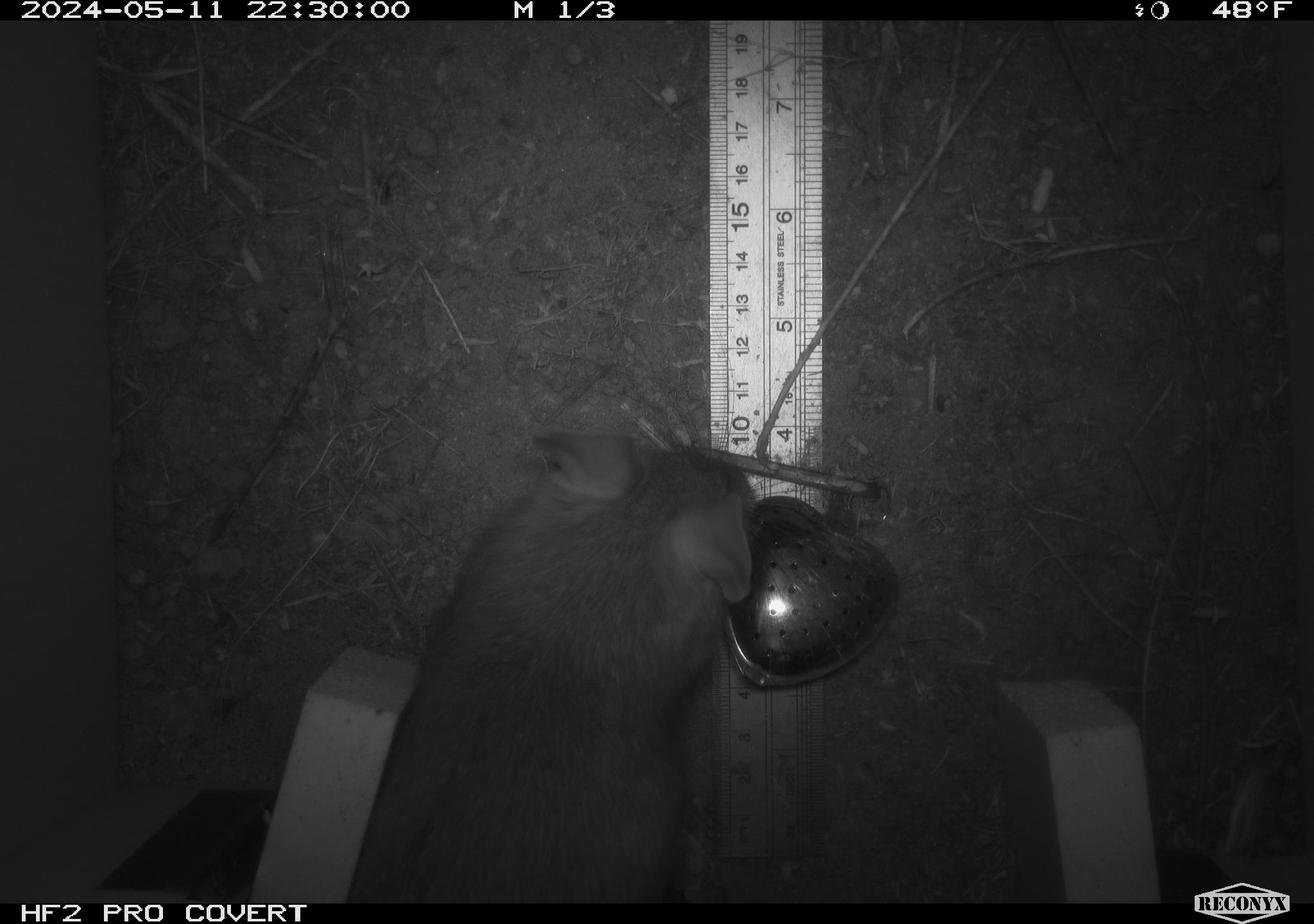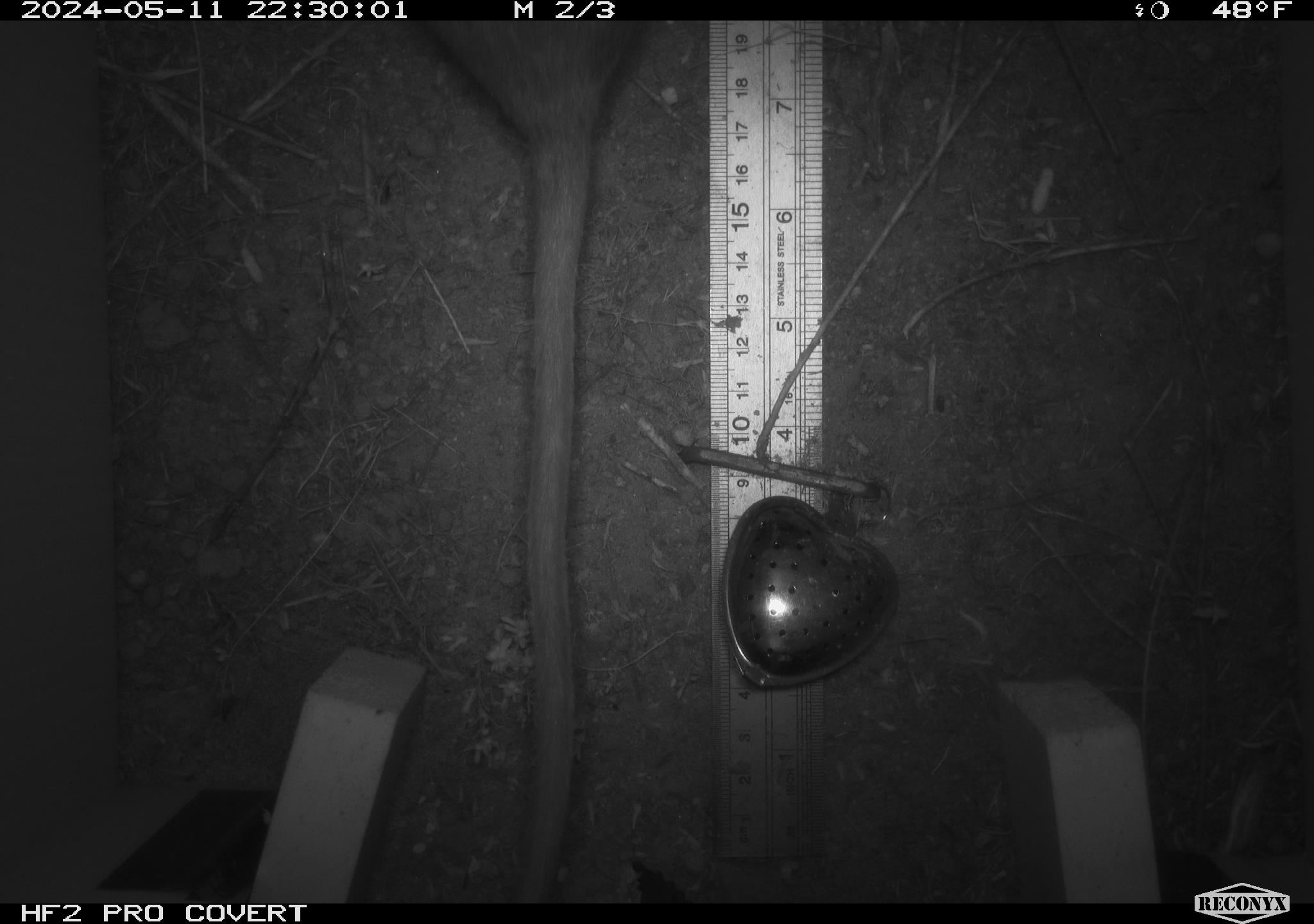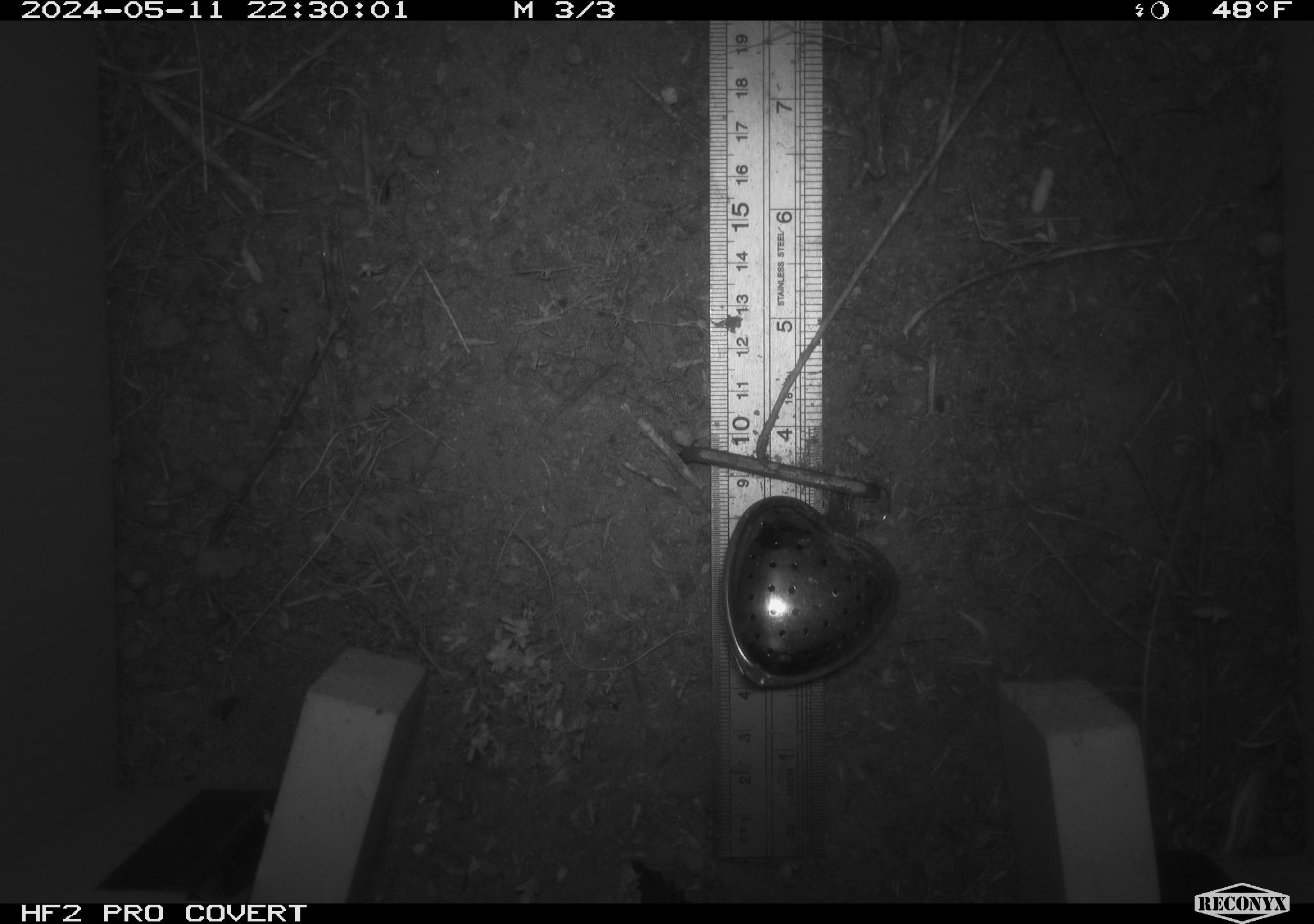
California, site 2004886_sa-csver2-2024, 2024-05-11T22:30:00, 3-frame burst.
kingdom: Animalia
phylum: Chordata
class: Mammalia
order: Rodentia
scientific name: Rodentia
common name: rodent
Rodent (Rodentia).